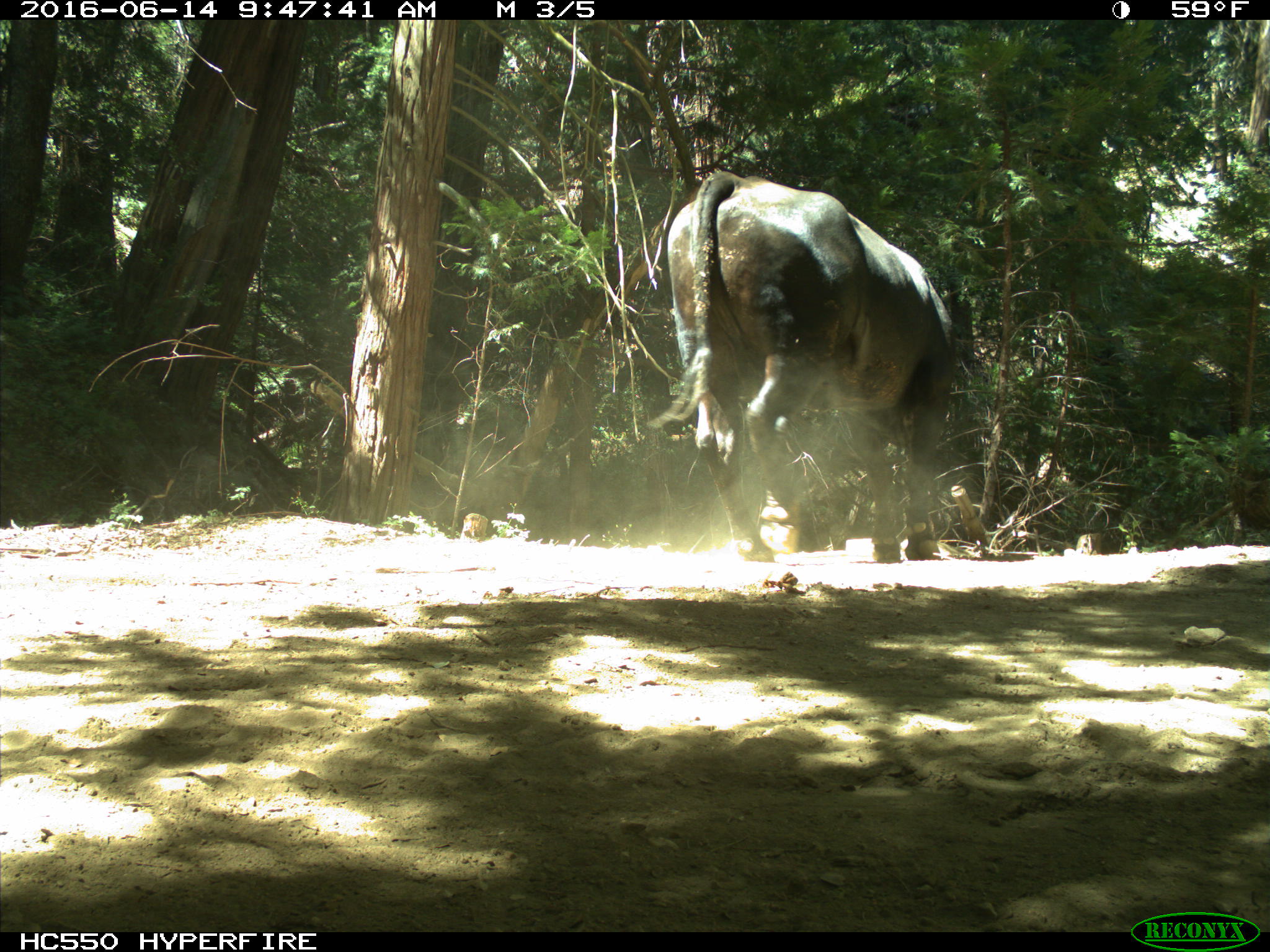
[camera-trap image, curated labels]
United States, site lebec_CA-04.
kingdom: Animalia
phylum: Chordata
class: Mammalia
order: Artiodactyla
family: Bovidae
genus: Bos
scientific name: Bos taurus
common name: domestic cow